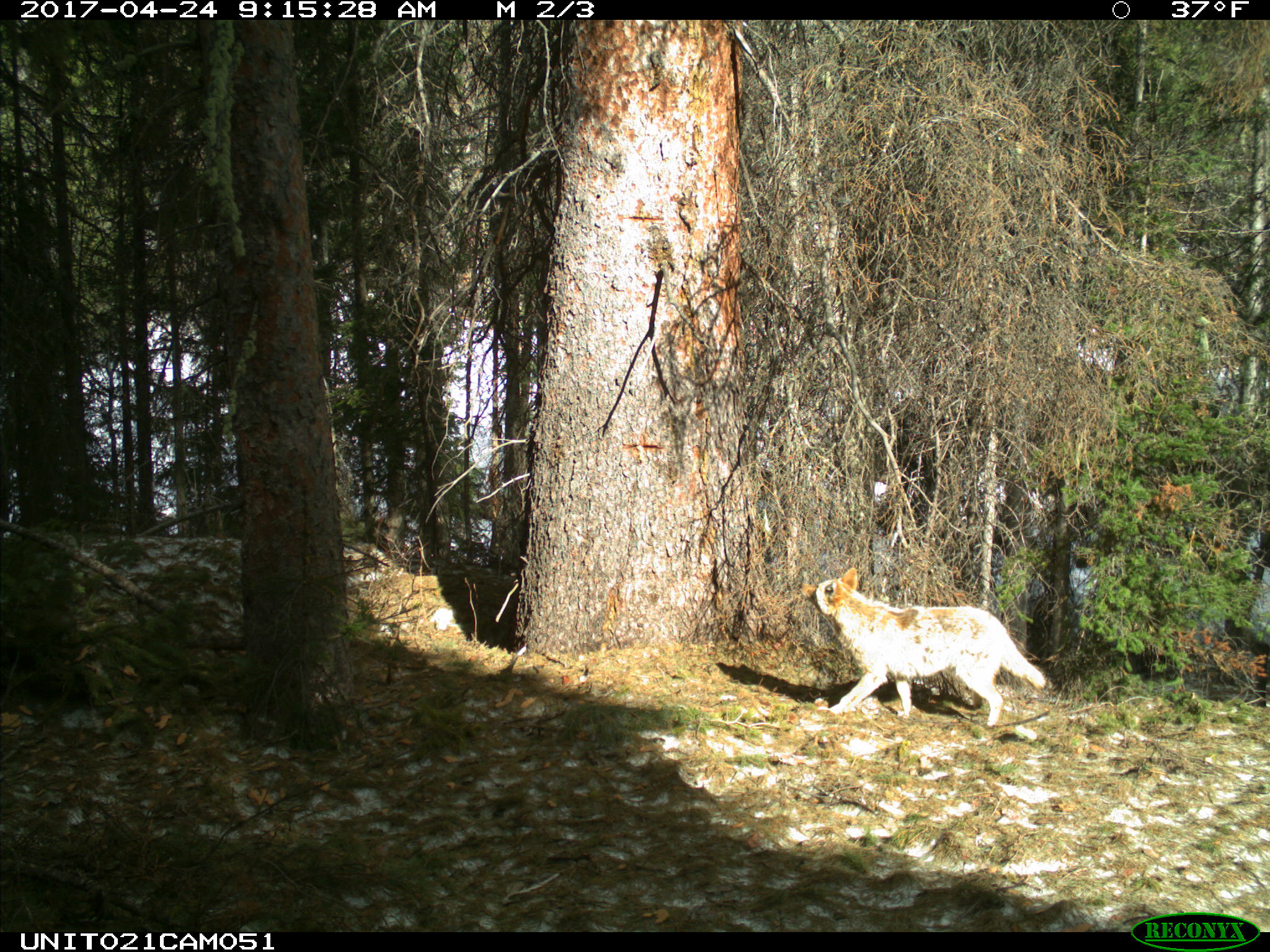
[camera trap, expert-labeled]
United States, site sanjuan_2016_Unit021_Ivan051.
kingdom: Animalia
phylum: Chordata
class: Mammalia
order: Carnivora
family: Canidae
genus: Canis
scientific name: Canis latrans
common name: coyote